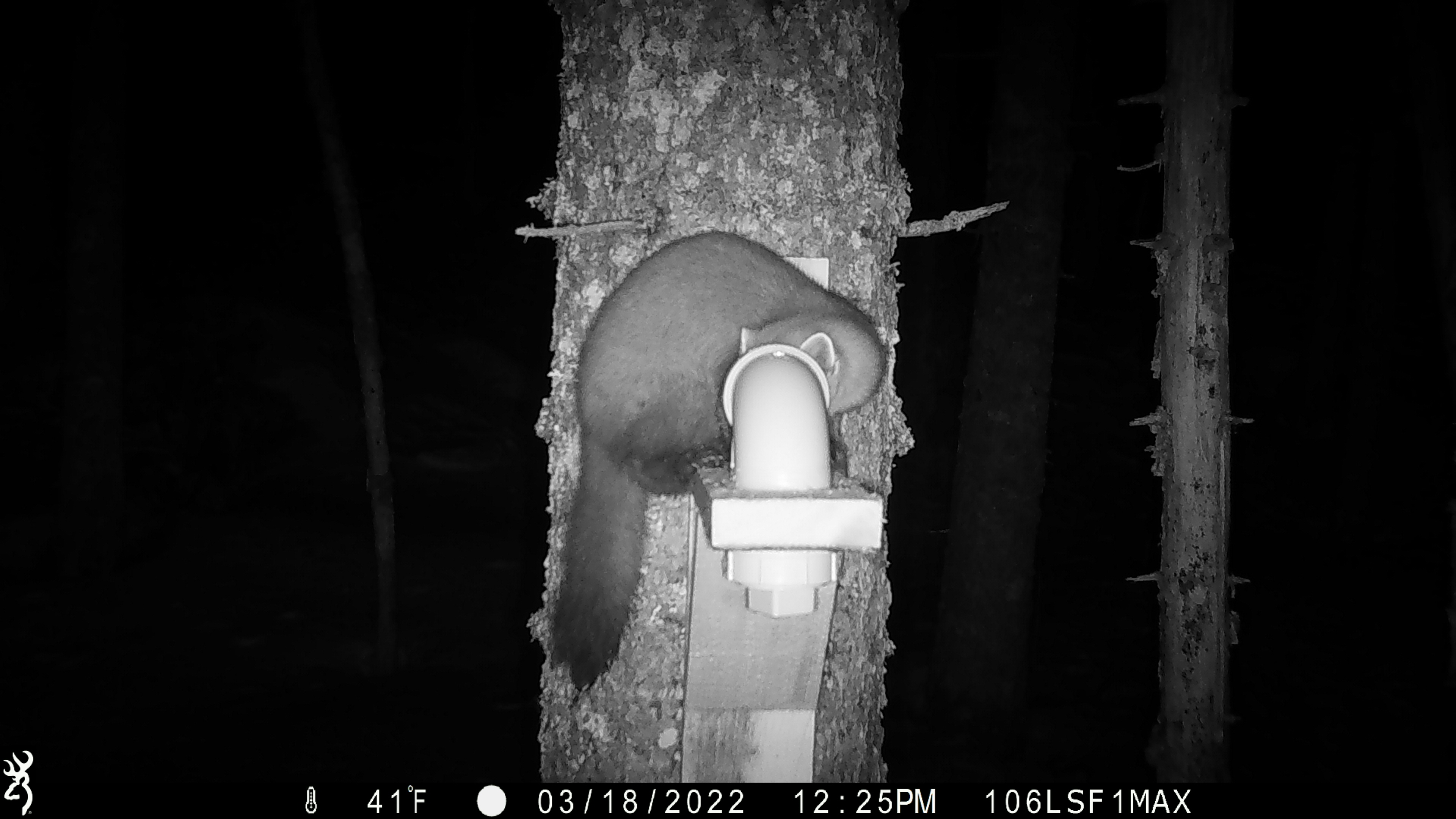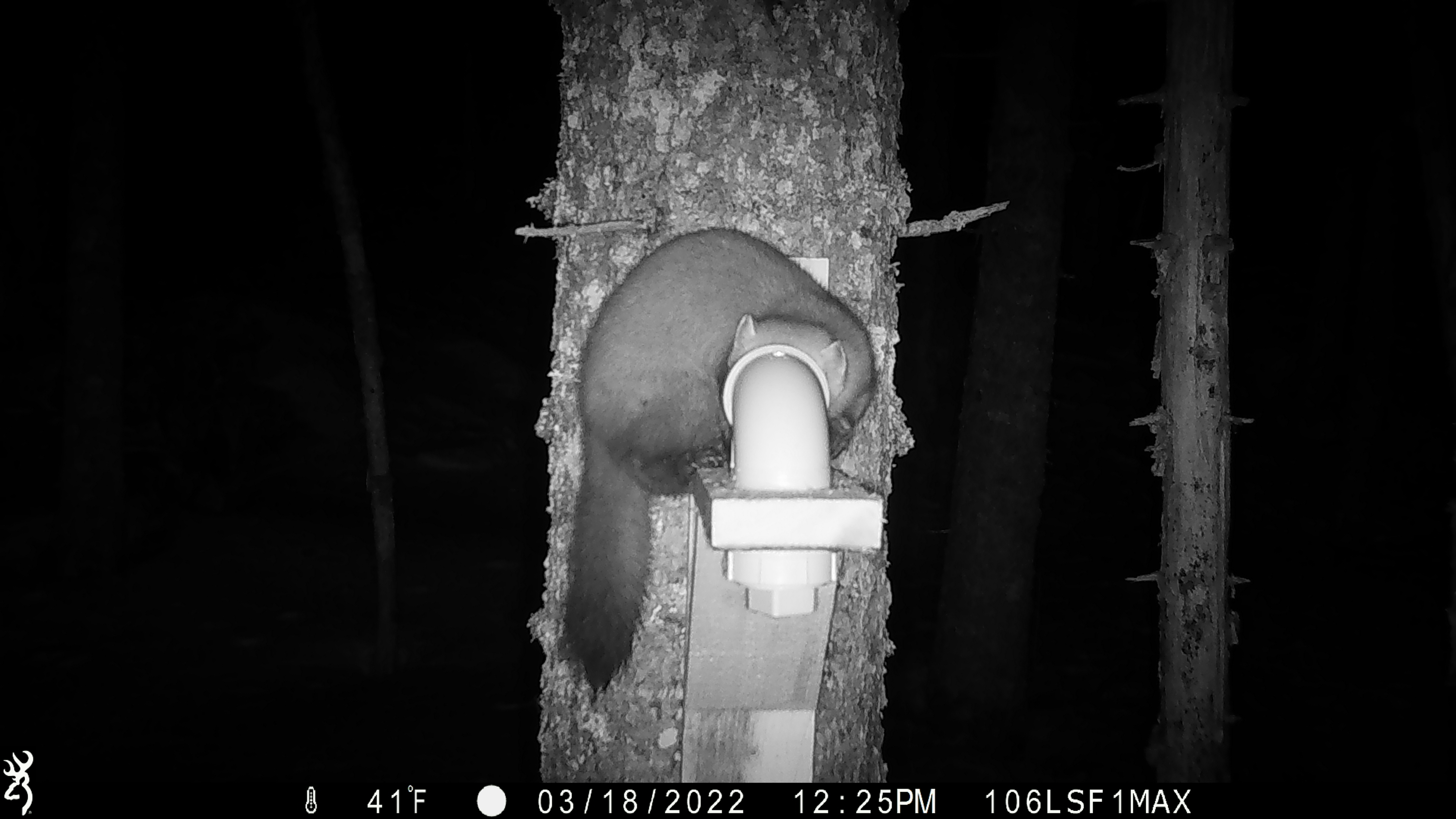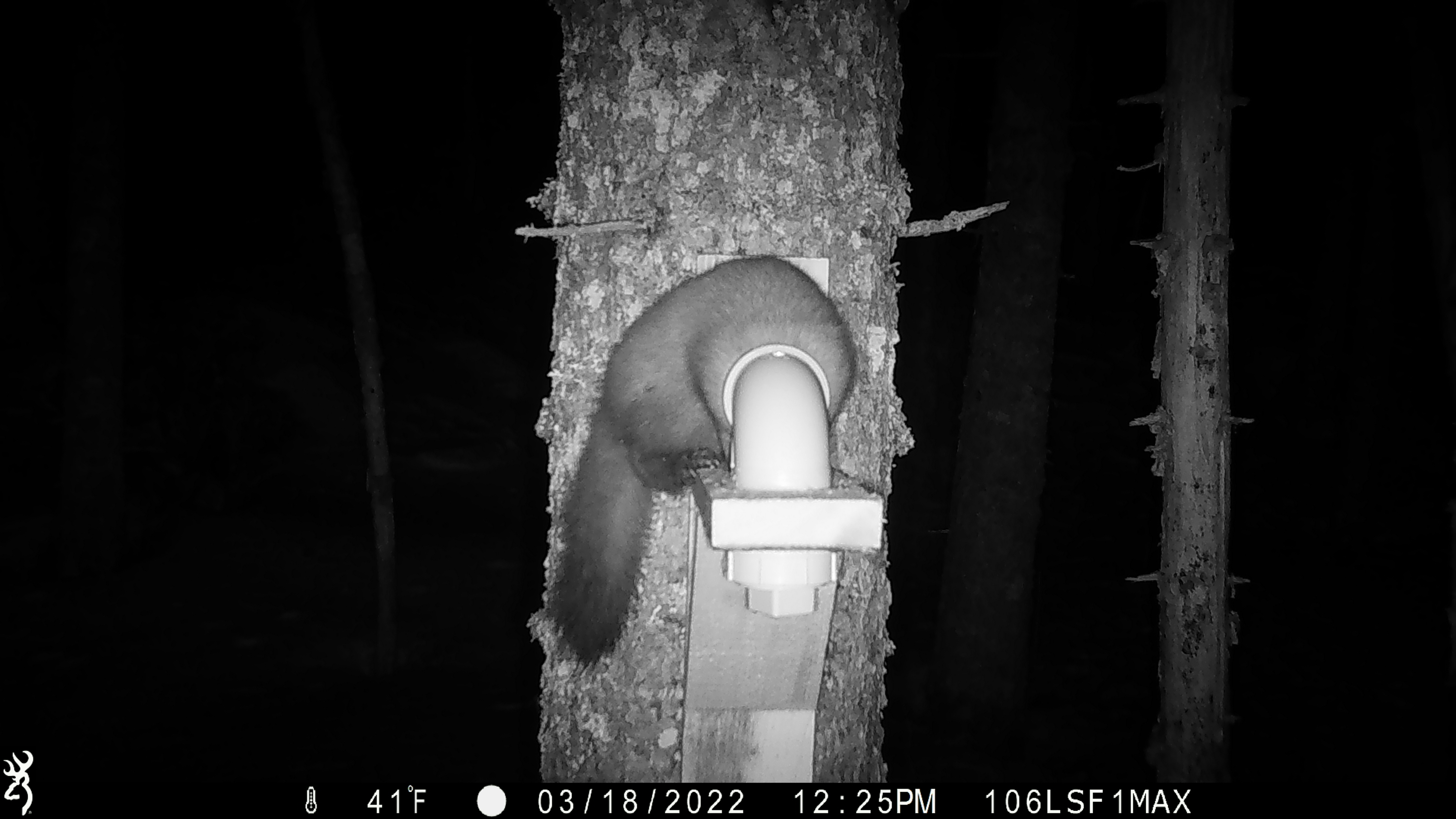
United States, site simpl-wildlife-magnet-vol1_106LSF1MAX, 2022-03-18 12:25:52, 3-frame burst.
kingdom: Animalia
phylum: Chordata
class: Mammalia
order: Carnivora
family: Mustelidae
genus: Martes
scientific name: Martes americana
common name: american marten